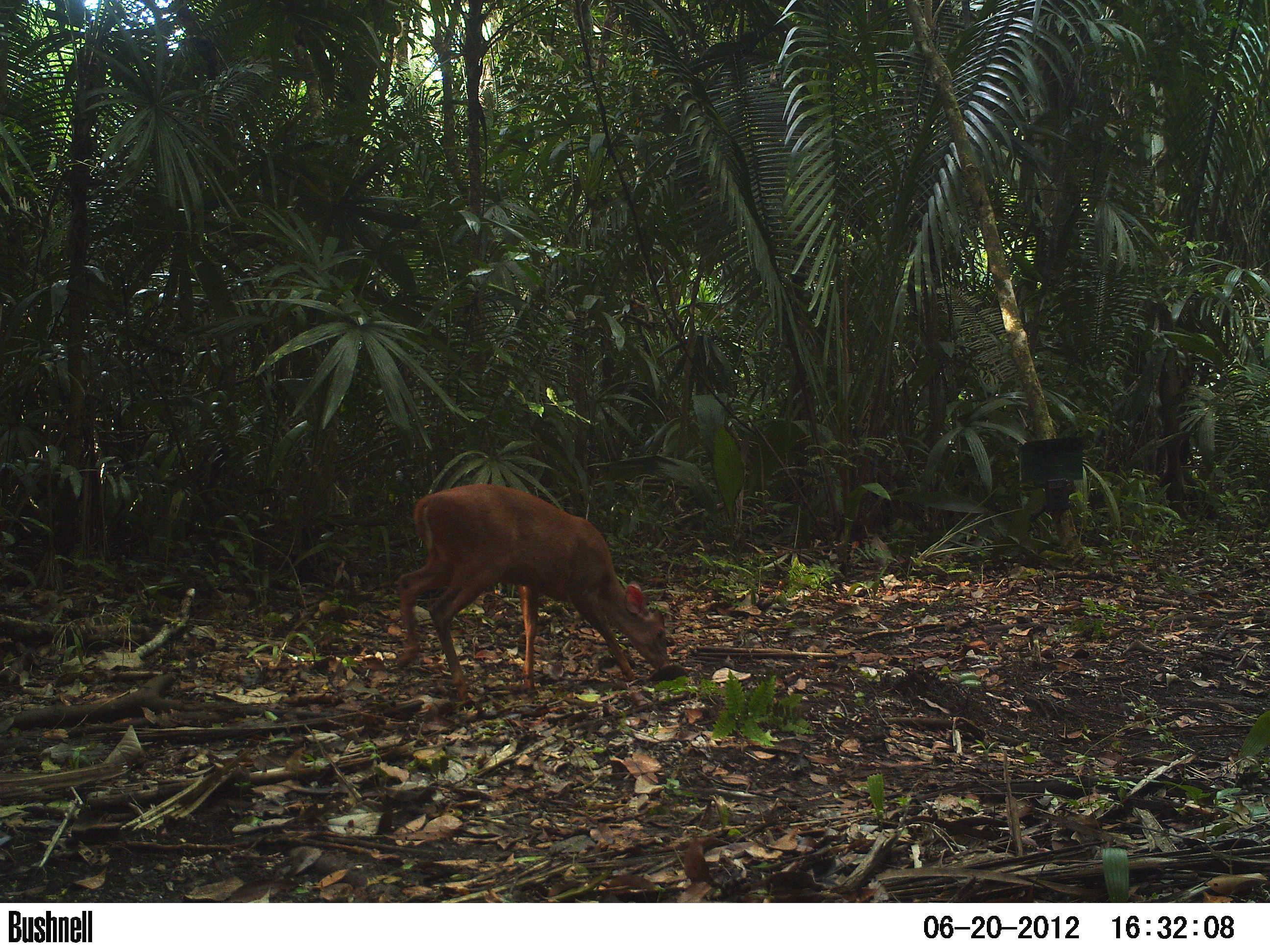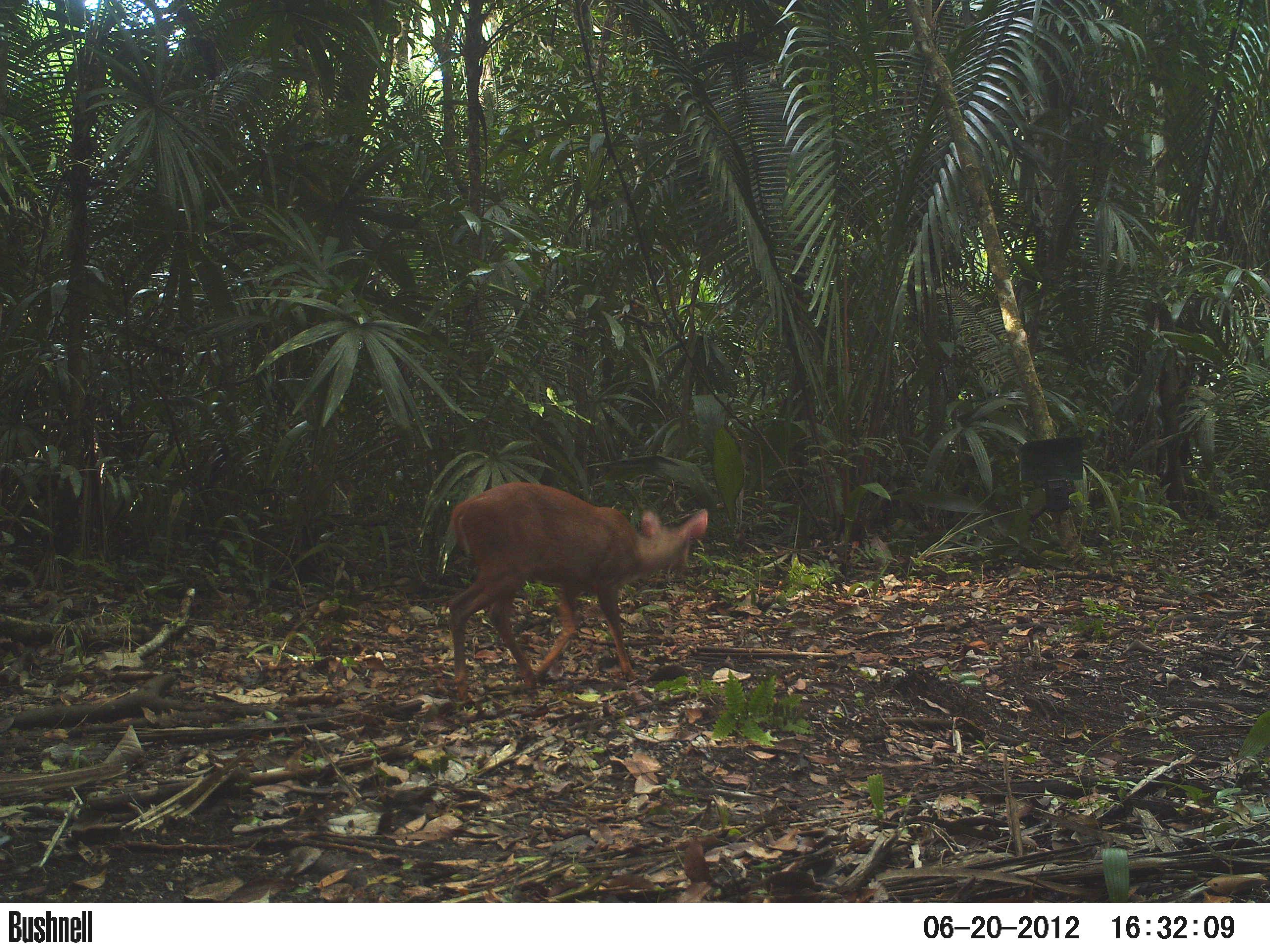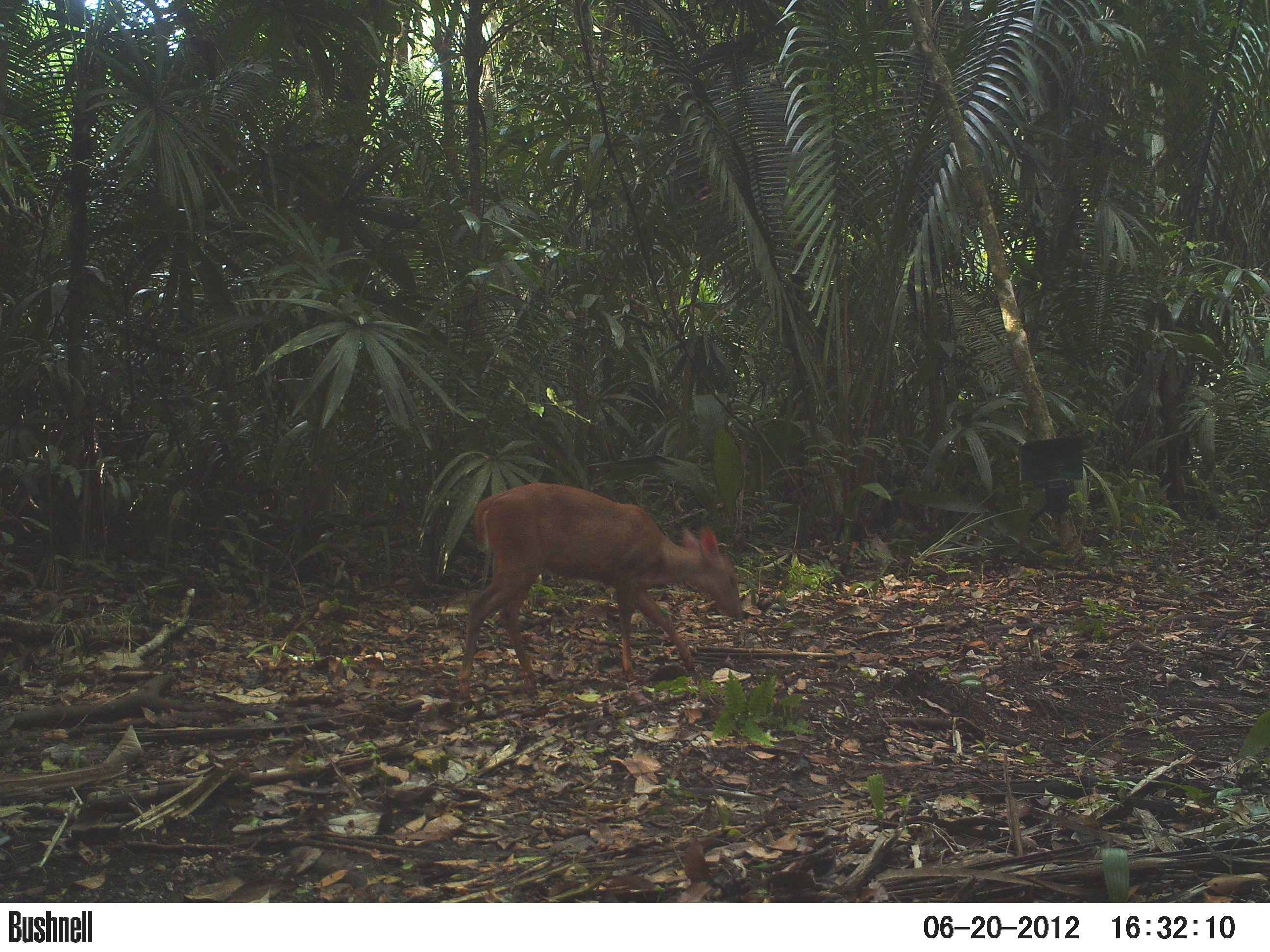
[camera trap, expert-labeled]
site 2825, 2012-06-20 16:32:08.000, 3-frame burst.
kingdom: Animalia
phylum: Chordata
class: Mammalia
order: Artiodactyla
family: Cervidae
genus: Mazama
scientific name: Mazama temama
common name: central american red brocket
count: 1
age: adult